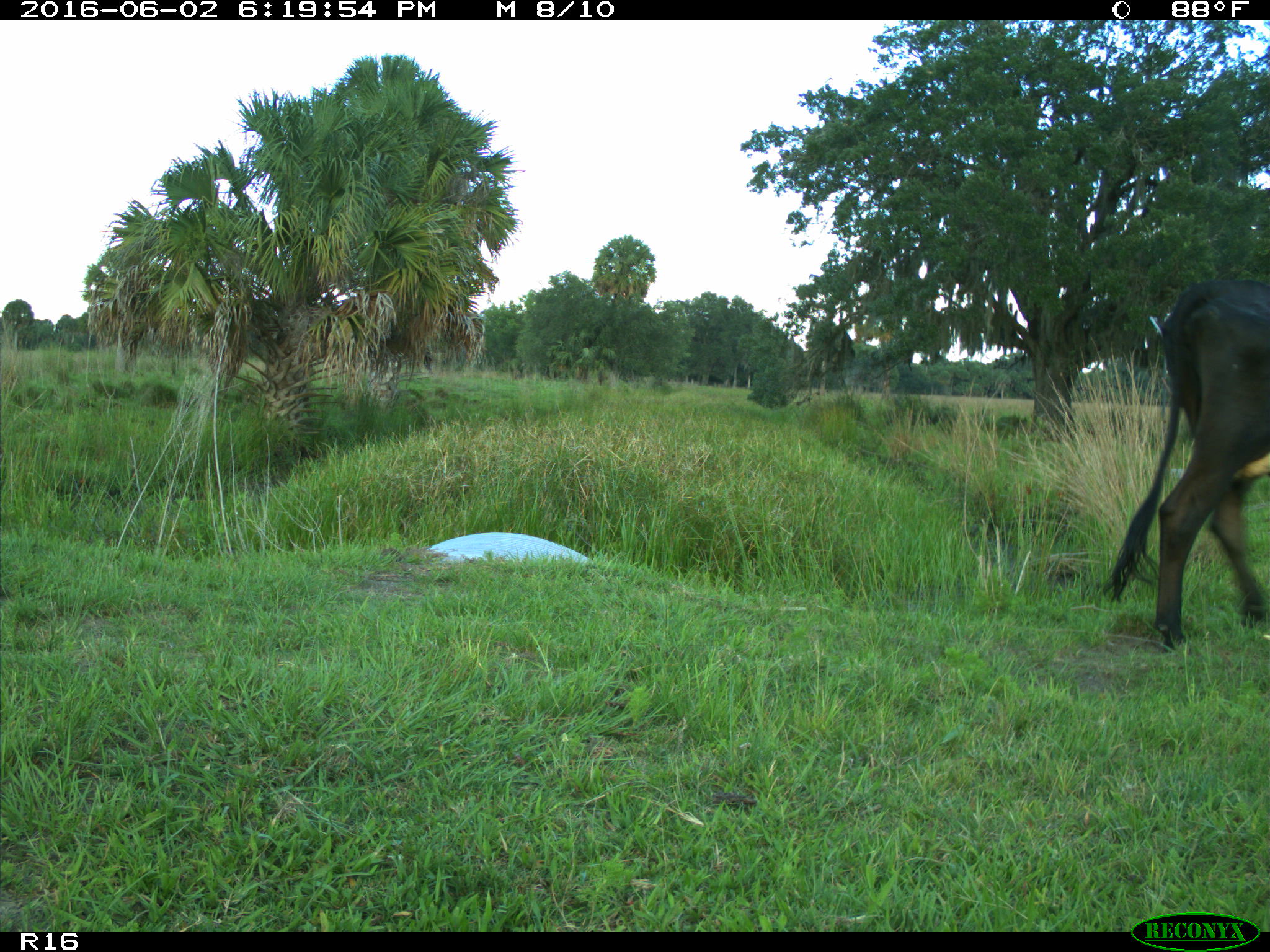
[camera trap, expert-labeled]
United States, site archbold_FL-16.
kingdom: Animalia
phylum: Chordata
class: Mammalia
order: Artiodactyla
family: Bovidae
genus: Bos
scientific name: Bos taurus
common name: domestic cow